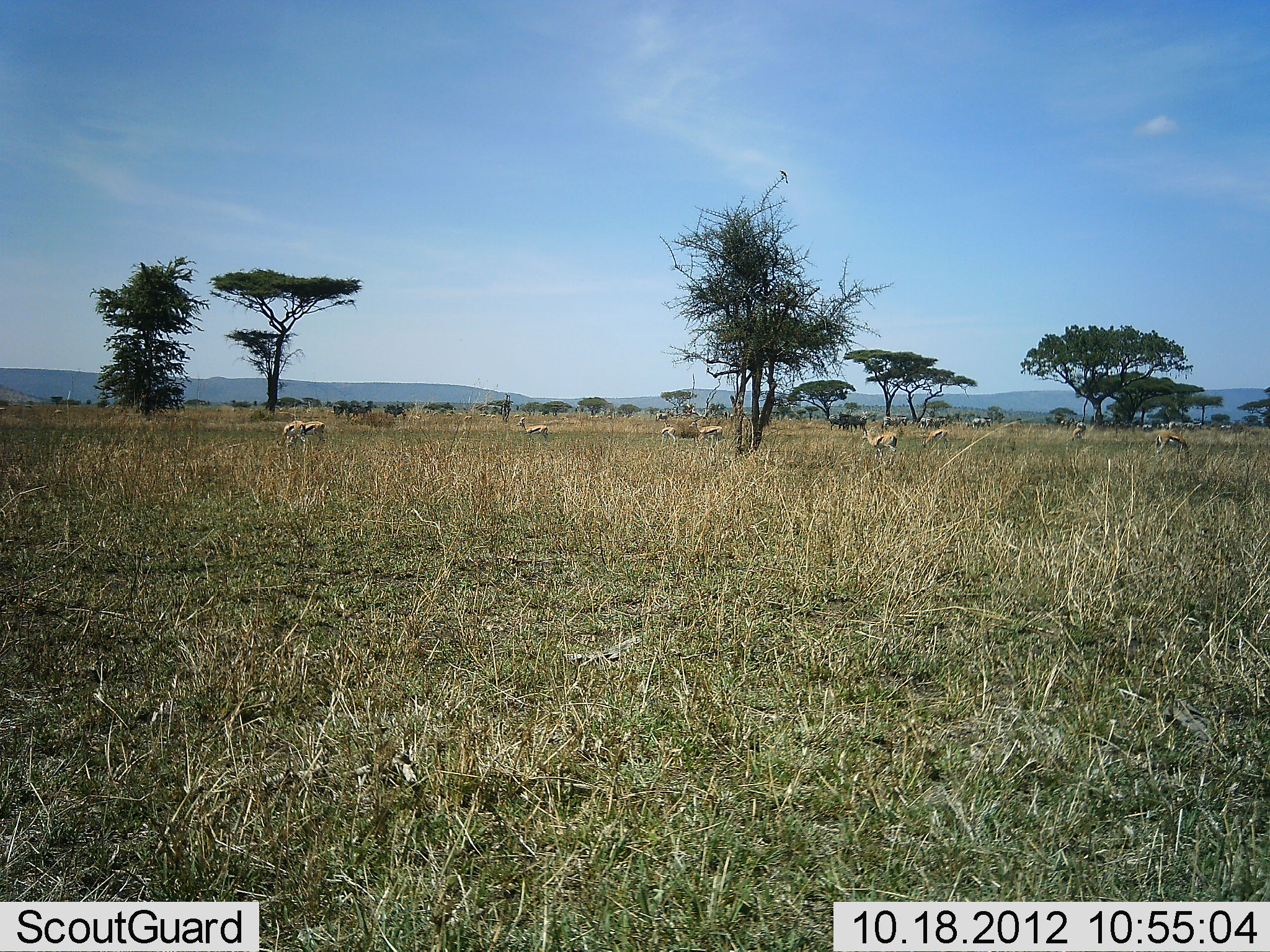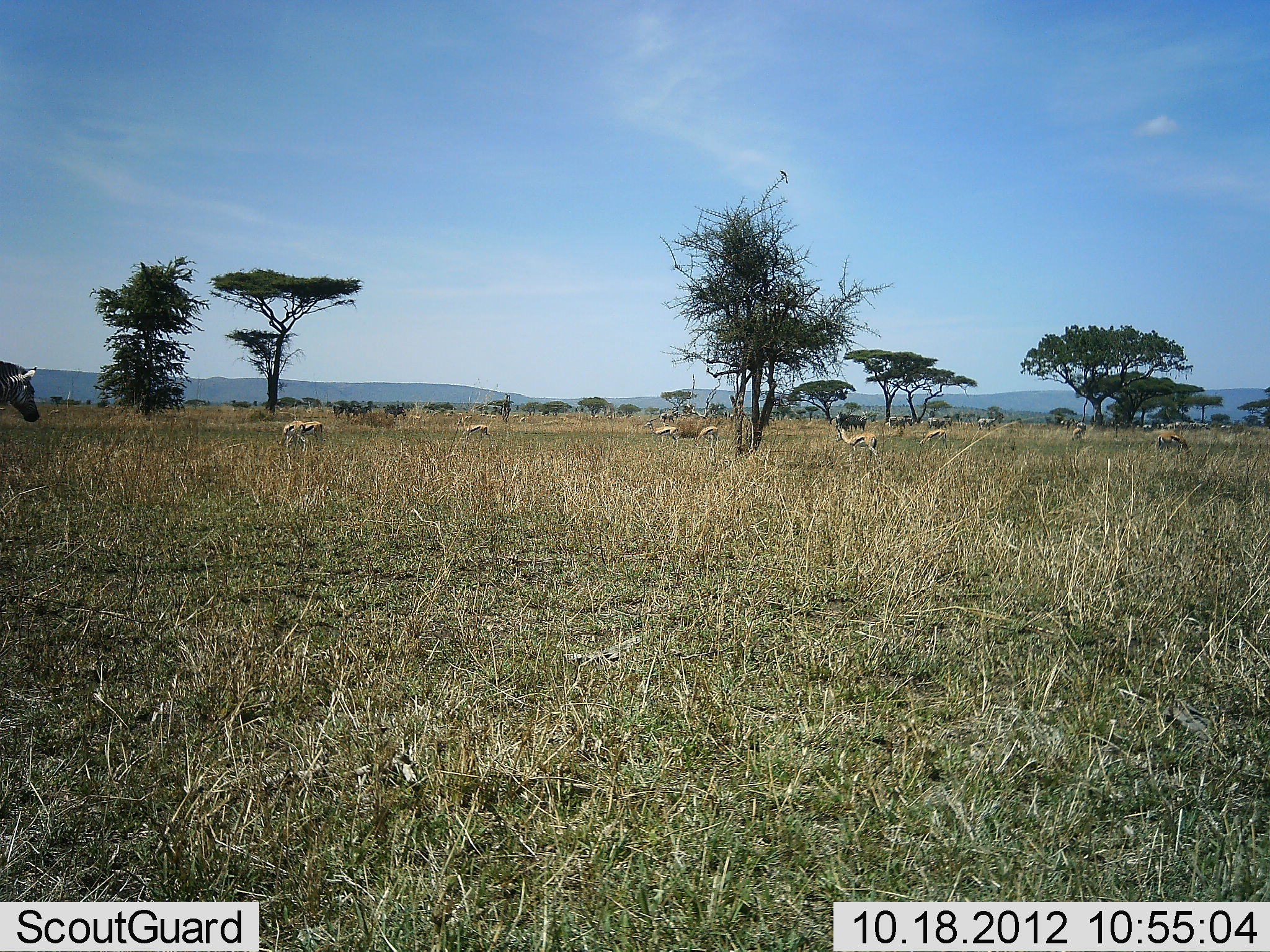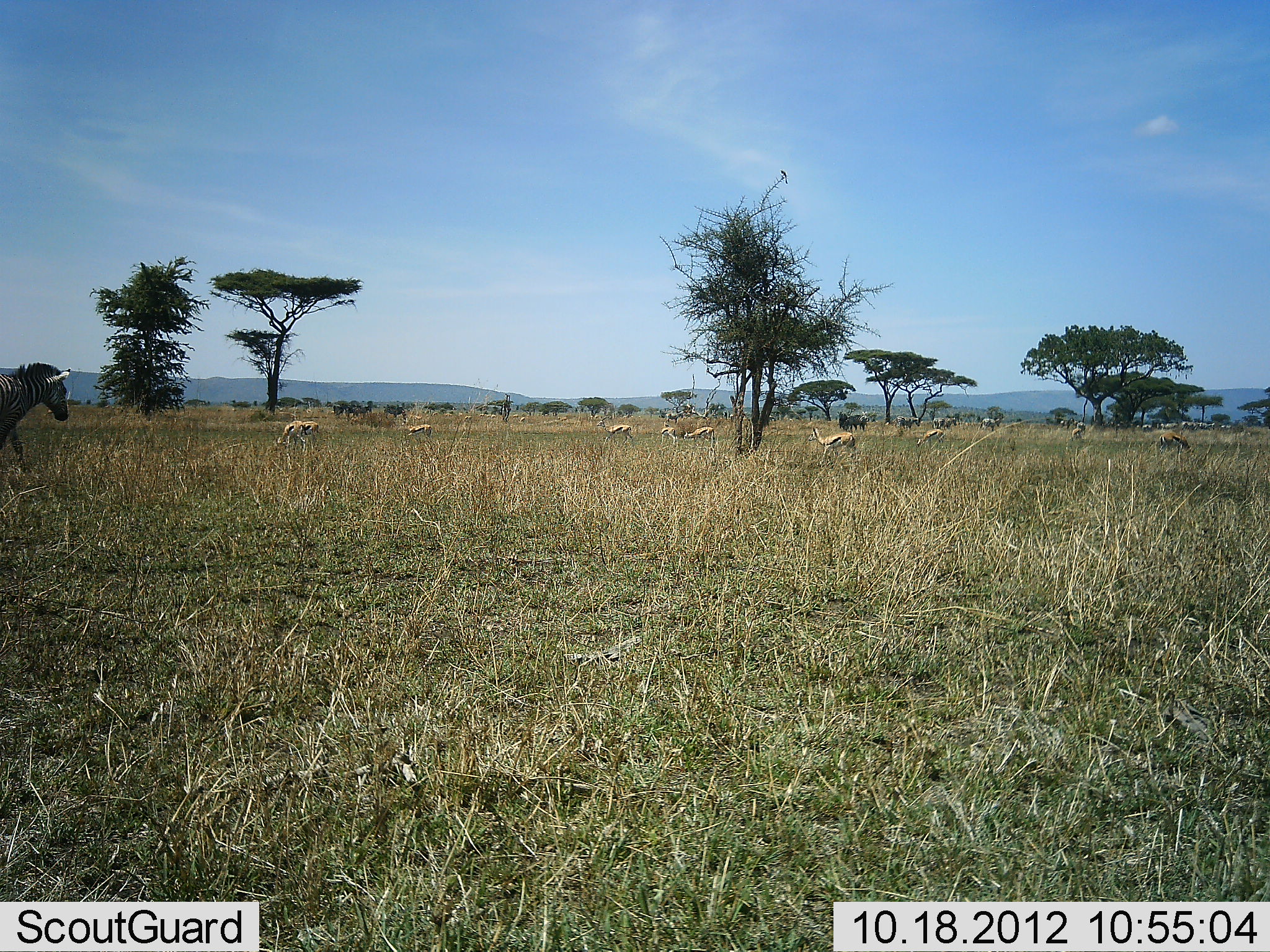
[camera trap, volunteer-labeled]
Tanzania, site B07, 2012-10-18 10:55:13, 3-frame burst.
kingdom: Animalia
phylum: Chordata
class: Mammalia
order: Artiodactyla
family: Bovidae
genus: Eudorcas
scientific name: Eudorcas thomsonii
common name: thomson's gazelle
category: gazellethomsons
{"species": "gazellethomsons (thomson's gazelle) (Eudorcas thomsonii)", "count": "9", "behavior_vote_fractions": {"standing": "46%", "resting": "8%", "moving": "54%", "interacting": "0%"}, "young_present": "0%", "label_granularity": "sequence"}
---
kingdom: Animalia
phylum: Chordata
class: Mammalia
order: Perissodactyla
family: Equidae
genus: Equus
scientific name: Equus quagga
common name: plains zebra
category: zebra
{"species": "zebra (plains zebra) (Equus quagga)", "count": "5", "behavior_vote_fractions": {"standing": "25%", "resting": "0%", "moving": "88%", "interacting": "0%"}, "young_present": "0%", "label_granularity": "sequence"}